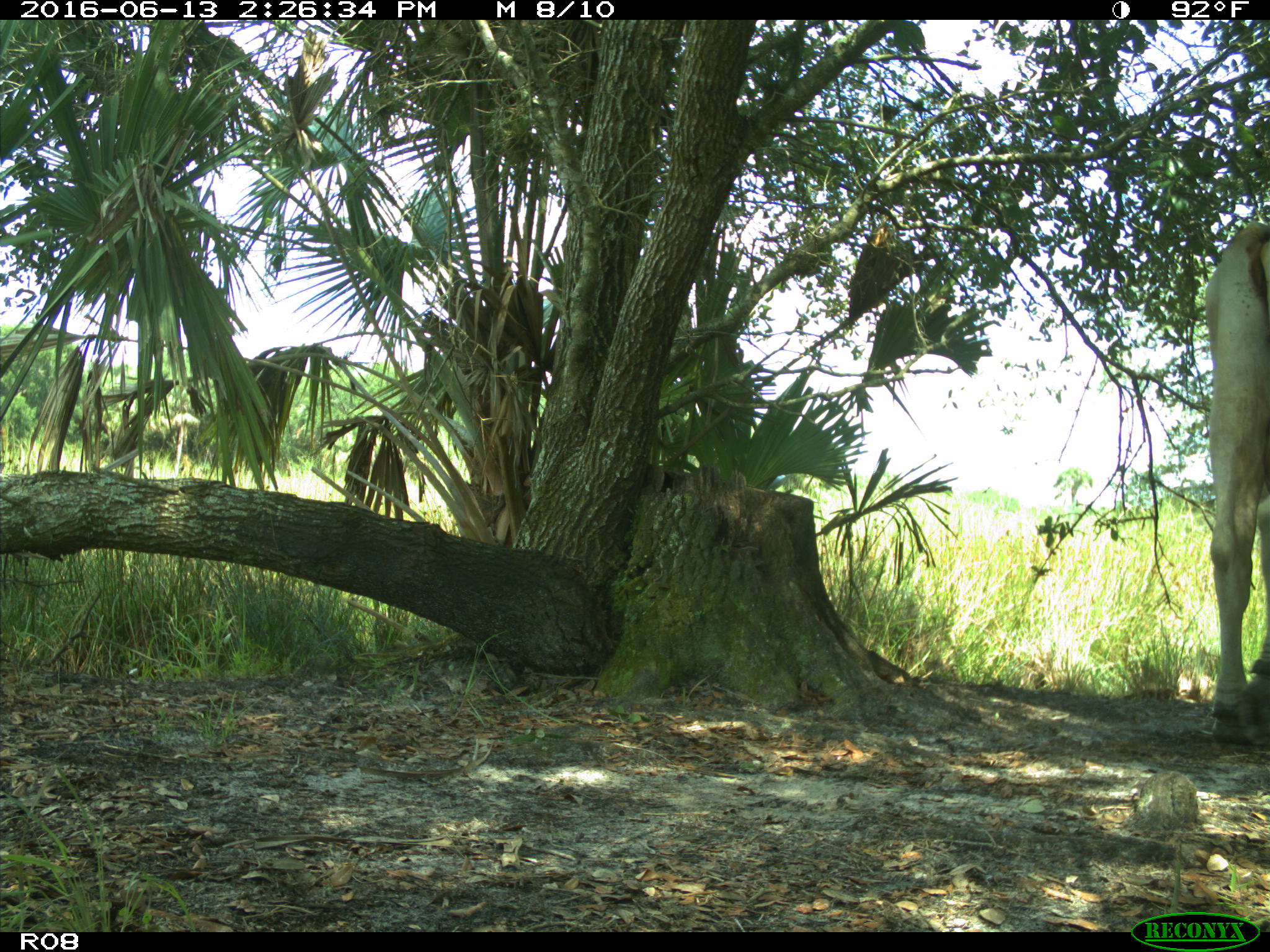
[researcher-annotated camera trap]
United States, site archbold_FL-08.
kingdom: Animalia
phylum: Chordata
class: Mammalia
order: Artiodactyla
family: Bovidae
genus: Bos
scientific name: Bos taurus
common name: domestic cow